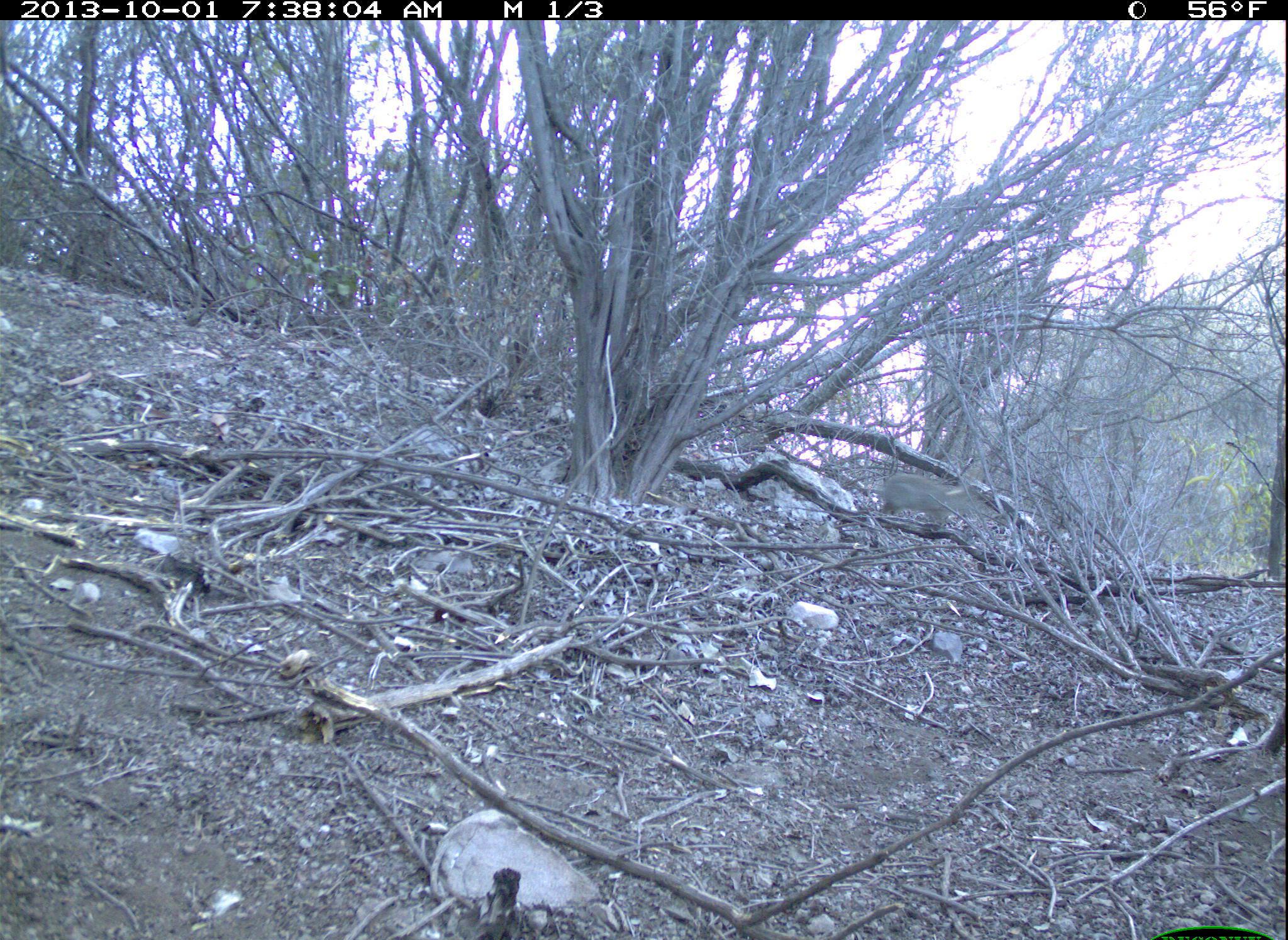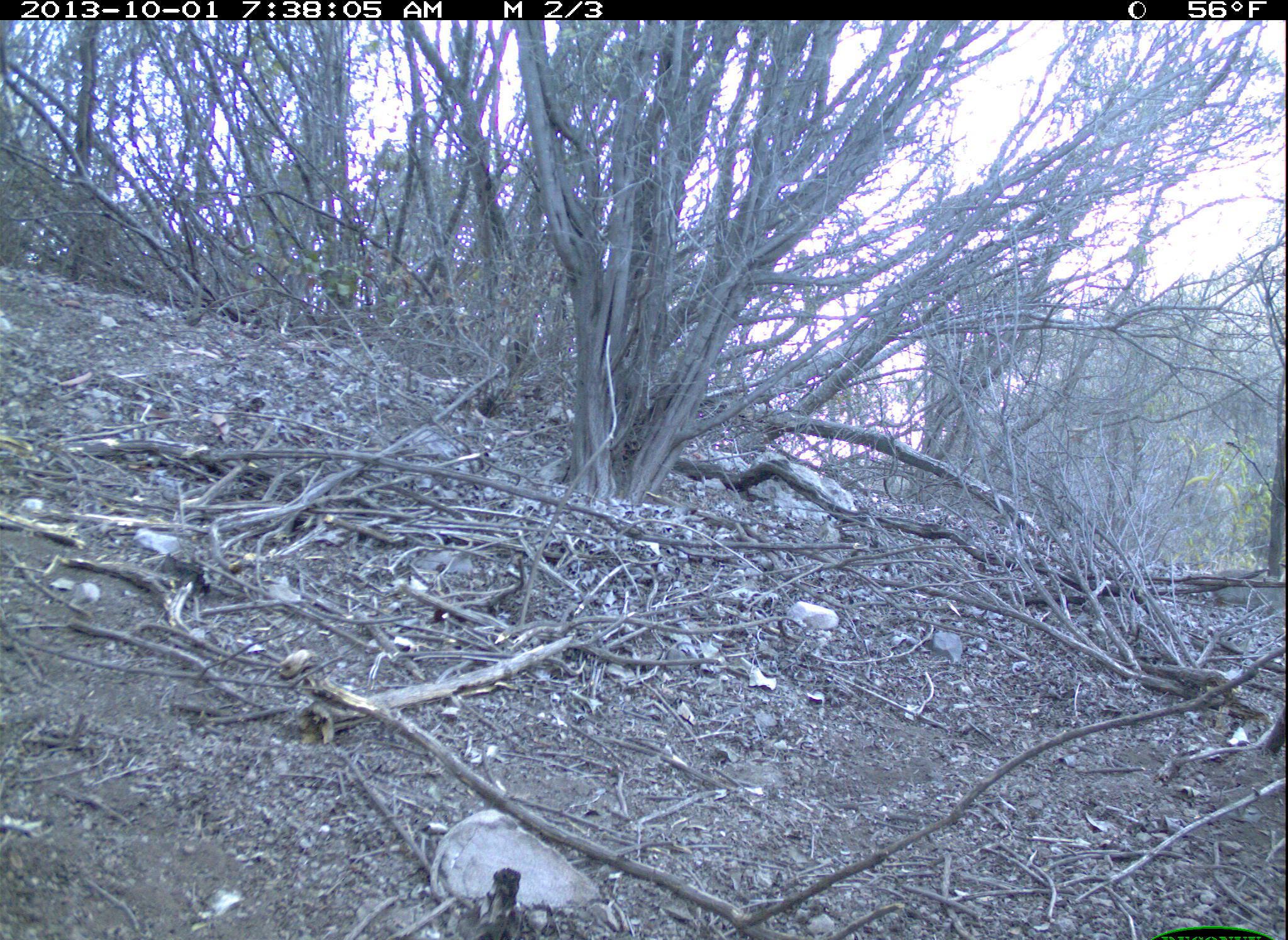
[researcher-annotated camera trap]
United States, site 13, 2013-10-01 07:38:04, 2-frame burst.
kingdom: Animalia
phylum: Chordata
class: Mammalia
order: Lagomorpha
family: Leporidae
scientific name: Leporidae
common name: rabbits and hares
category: rabbit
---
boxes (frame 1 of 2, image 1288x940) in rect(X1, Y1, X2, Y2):
rabbit: rect(875, 465, 989, 523)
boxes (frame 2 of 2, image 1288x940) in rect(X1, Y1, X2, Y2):
rabbit: rect(1213, 568, 1285, 604)